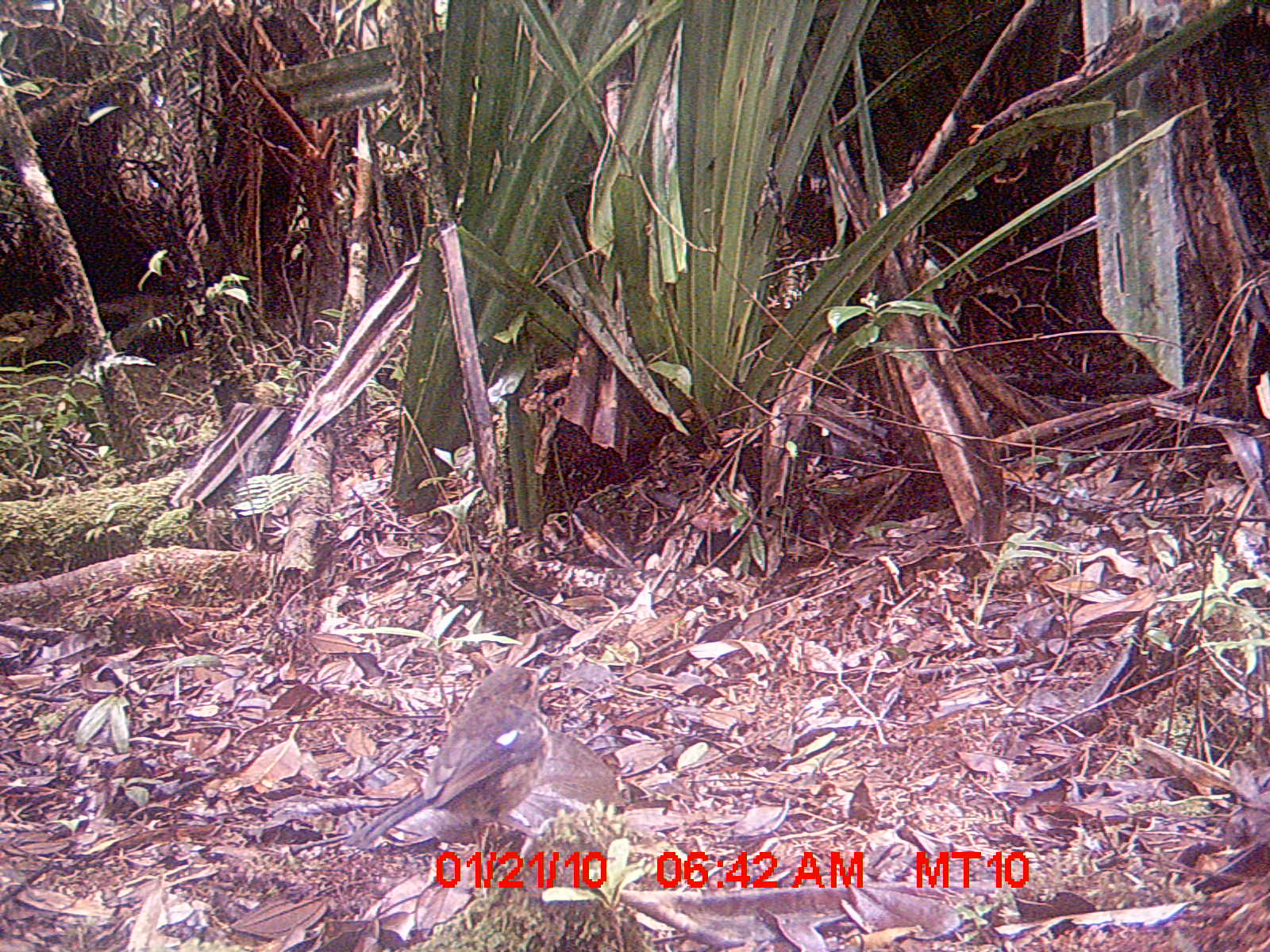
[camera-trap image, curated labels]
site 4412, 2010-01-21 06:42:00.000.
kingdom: Animalia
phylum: Chordata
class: Aves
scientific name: Aves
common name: bird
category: unknown bird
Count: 1.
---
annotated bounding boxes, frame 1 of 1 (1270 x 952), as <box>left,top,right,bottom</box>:
unknown bird: <box>341,662,552,879</box>